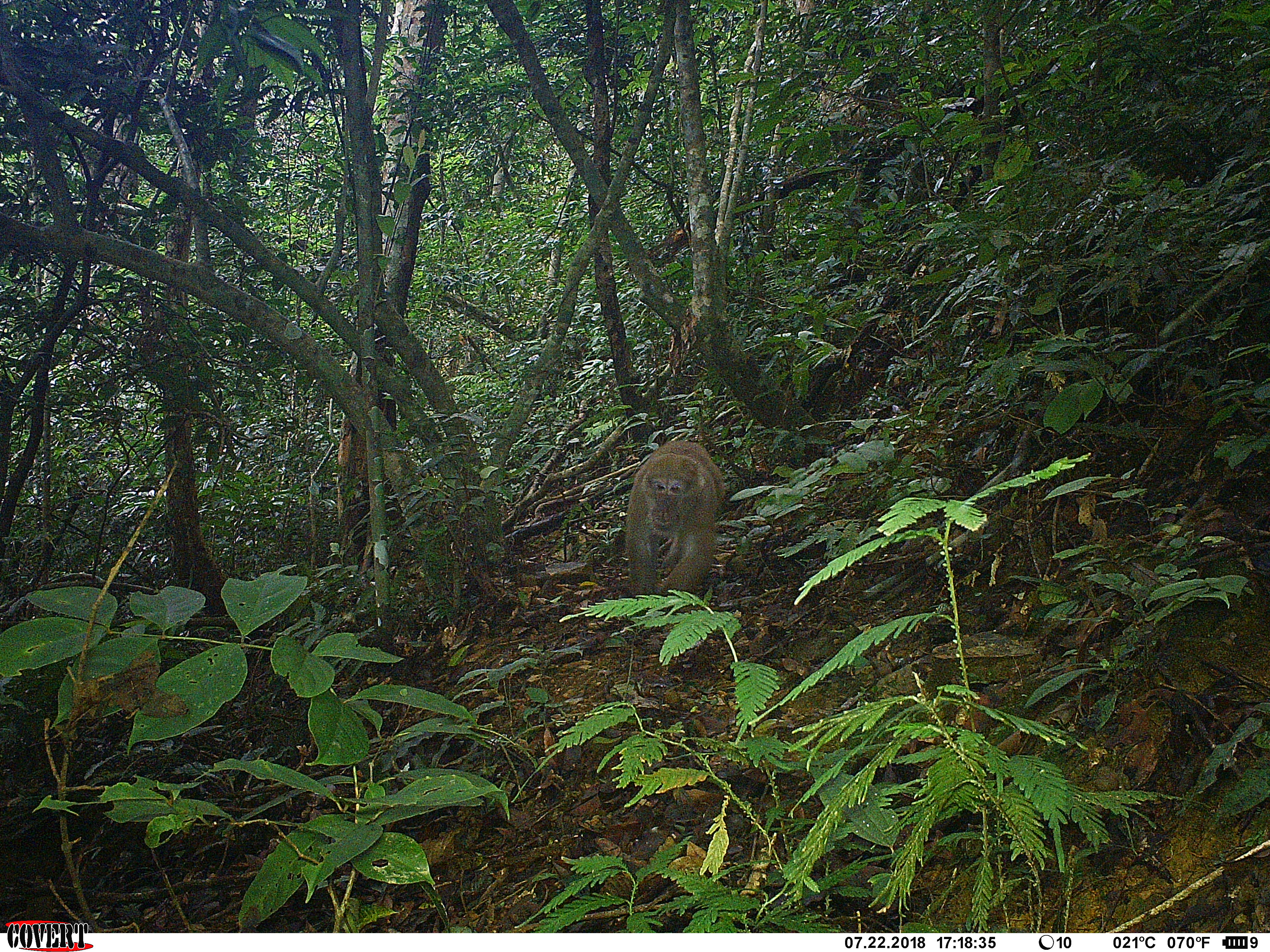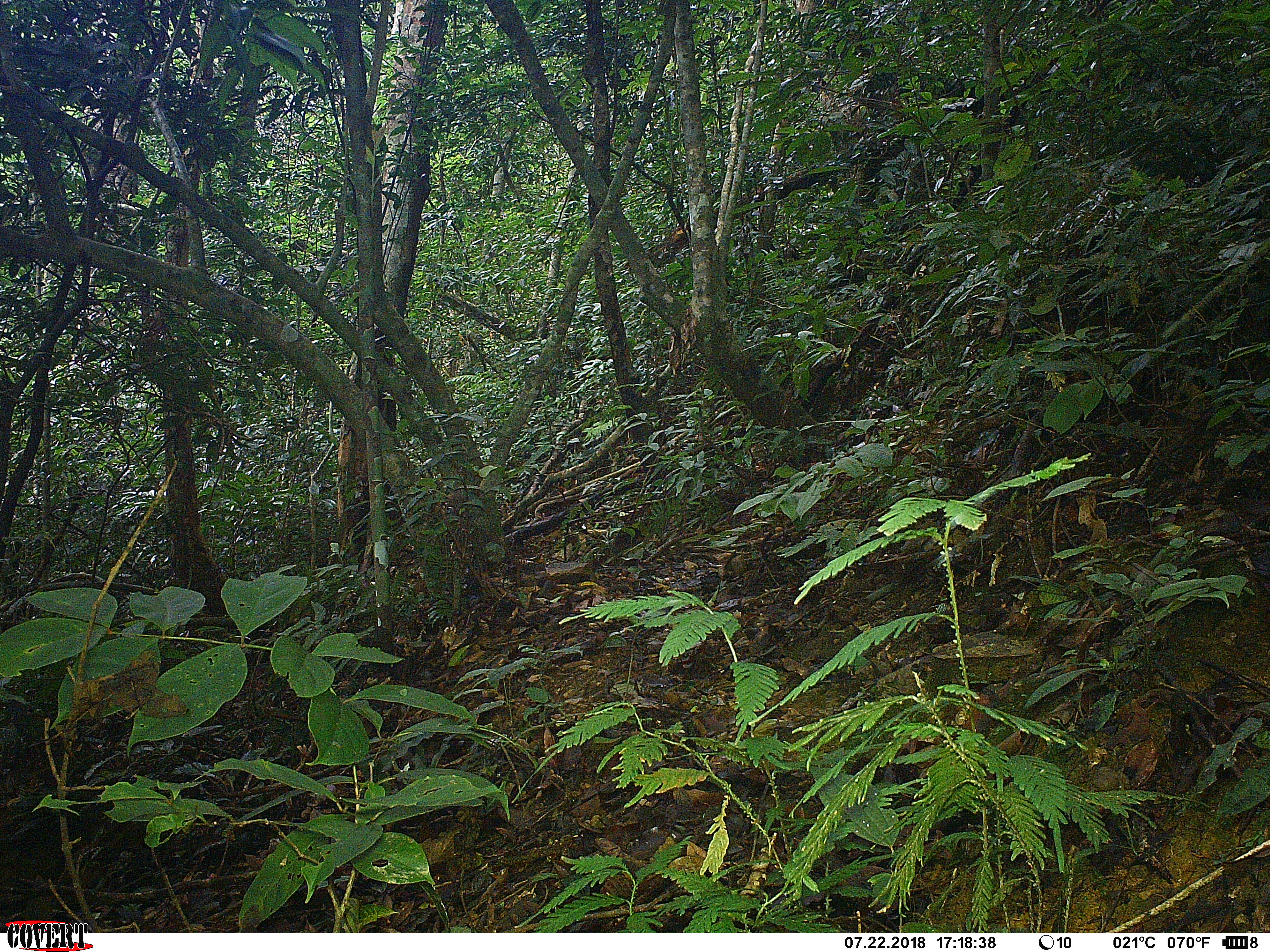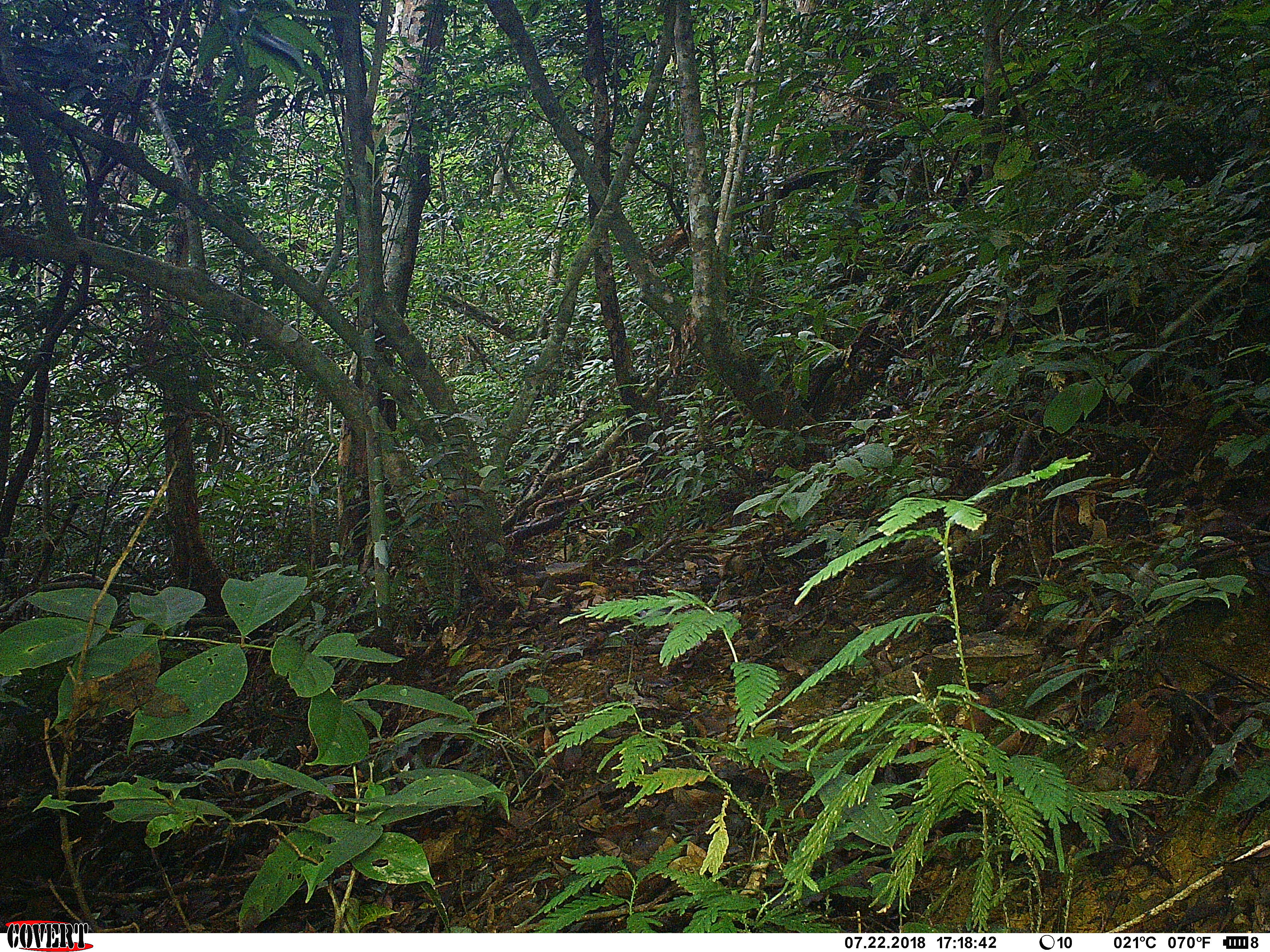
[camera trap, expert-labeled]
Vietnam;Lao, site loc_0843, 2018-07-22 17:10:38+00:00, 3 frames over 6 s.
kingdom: Animalia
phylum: Chordata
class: Mammalia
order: Primates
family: Cercopithecidae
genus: Macaca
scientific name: Macaca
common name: macaques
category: assam or rhesus macaque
Assam or rhesus macaque (macaques) (Macaca). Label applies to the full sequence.